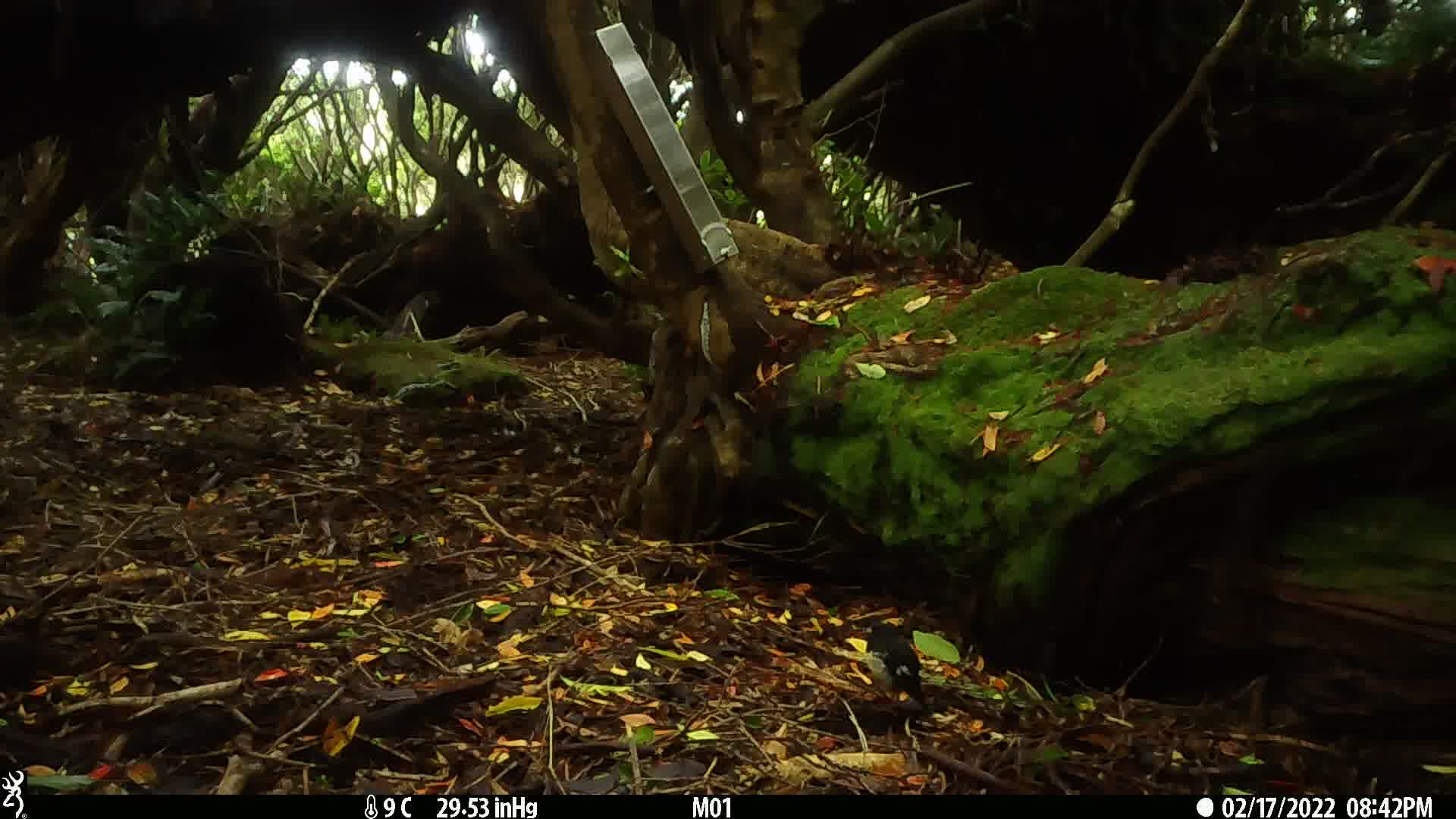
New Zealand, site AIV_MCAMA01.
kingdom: Animalia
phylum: Chordata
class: Aves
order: Passeriformes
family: Petroicidae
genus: Petroica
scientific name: Petroica macrocephala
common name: tomtit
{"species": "tomtit (Petroica macrocephala)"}